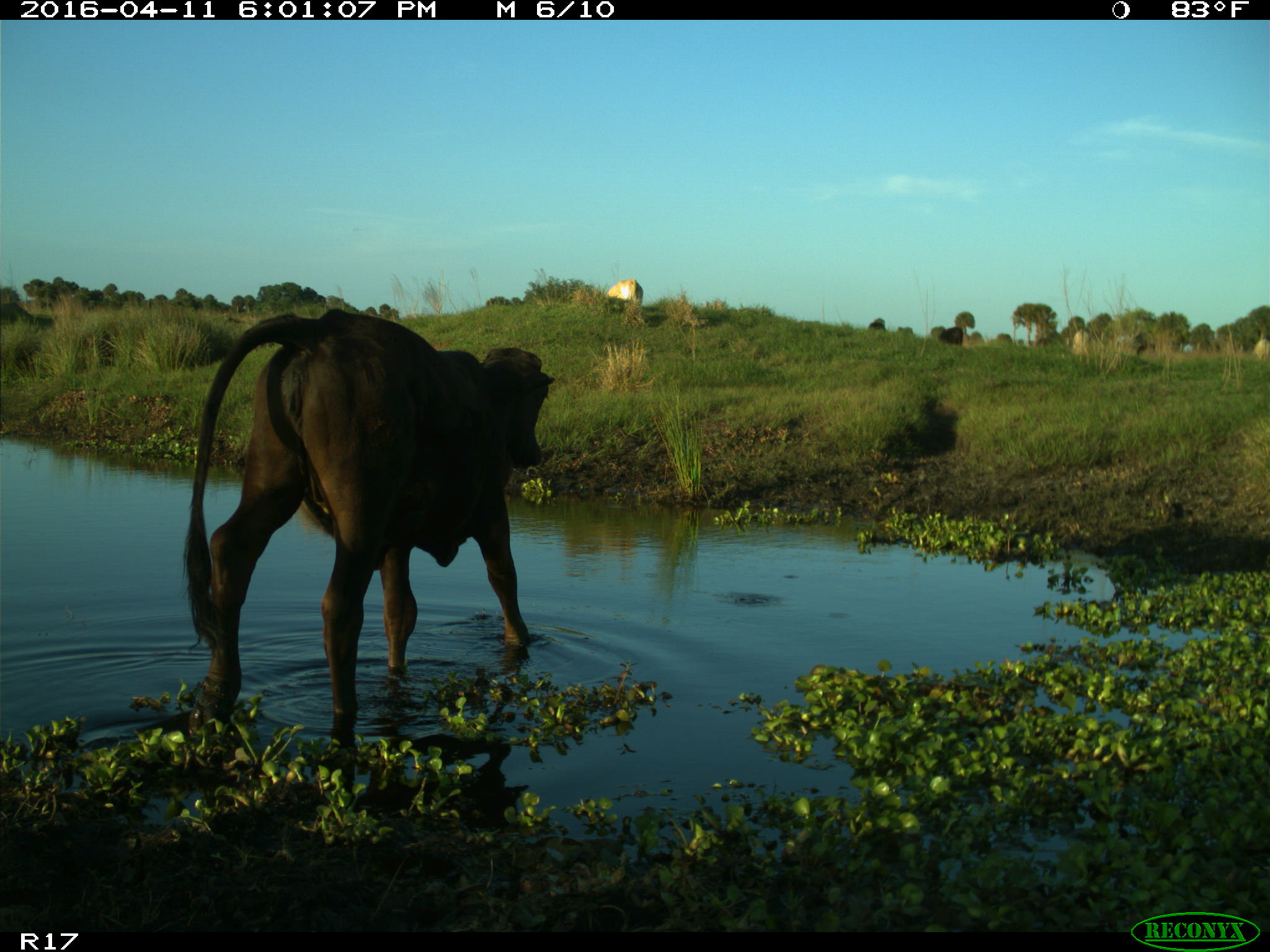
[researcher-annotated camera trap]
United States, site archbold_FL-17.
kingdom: Animalia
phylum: Chordata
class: Mammalia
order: Artiodactyla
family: Bovidae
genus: Bos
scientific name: Bos taurus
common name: domestic cow